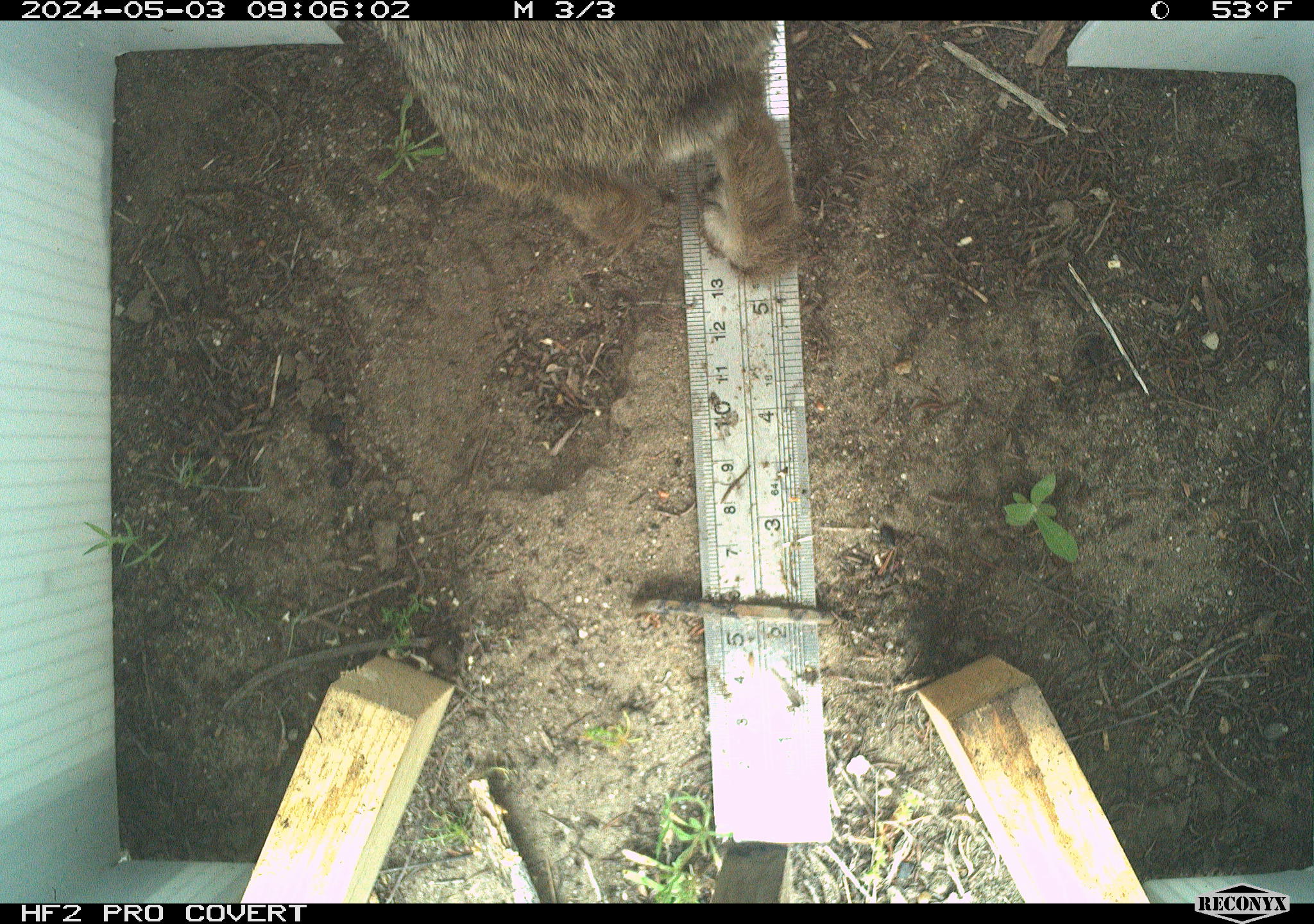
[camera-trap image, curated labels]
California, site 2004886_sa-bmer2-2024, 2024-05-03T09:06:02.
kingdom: Animalia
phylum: Chordata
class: Mammalia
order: Lagomorpha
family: Leporidae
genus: Sylvilagus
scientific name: Sylvilagus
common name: cottontail rabbits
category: sylvilagus species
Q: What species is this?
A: Sylvilagus species (cottontail rabbits) (Sylvilagus).